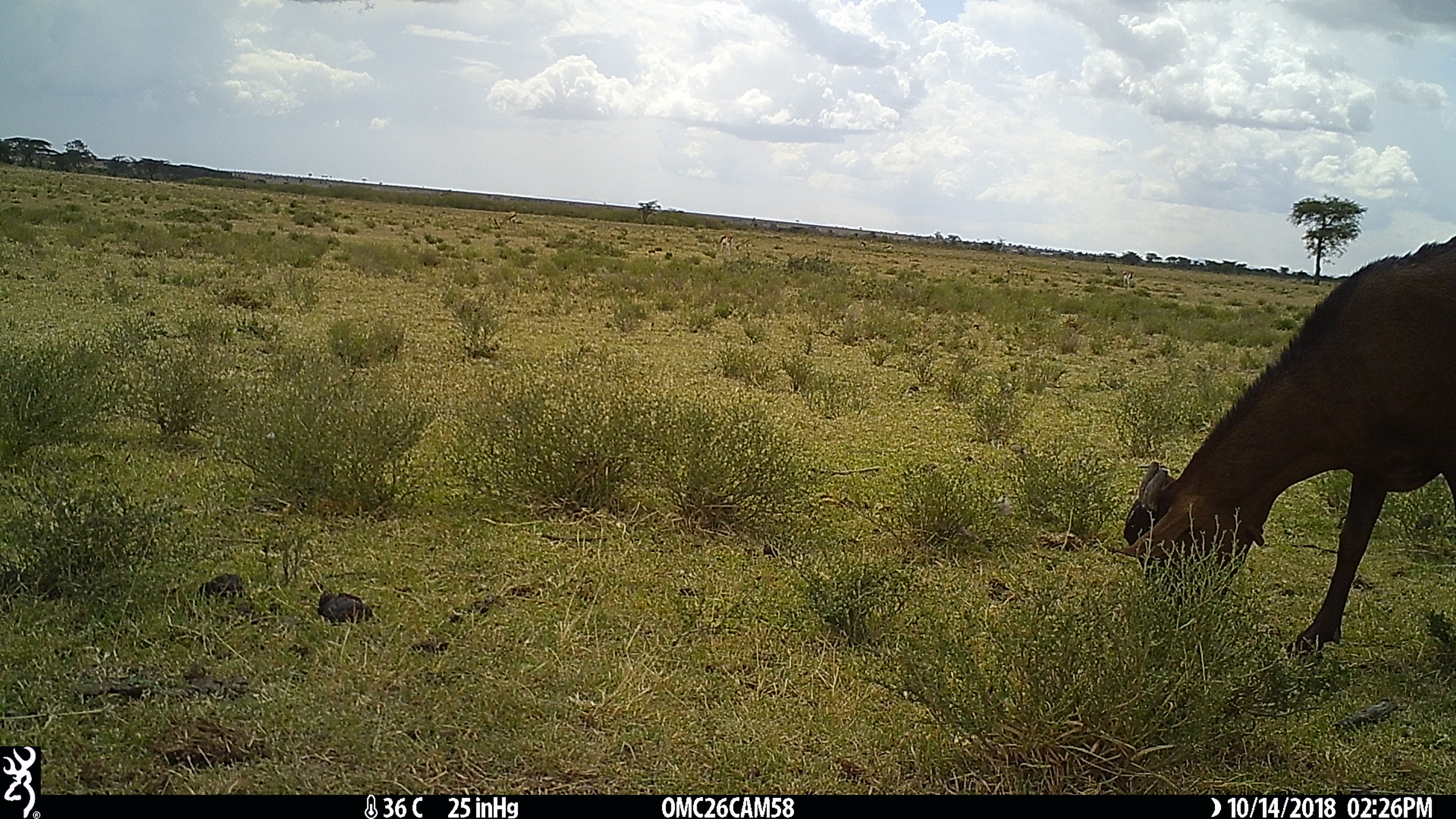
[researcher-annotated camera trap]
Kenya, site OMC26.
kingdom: Animalia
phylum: Chordata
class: Mammalia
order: Artiodactyla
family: Bovidae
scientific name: Bovidae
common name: sheep or goat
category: shoat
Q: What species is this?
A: Shoat (sheep or goat) (Bovidae).